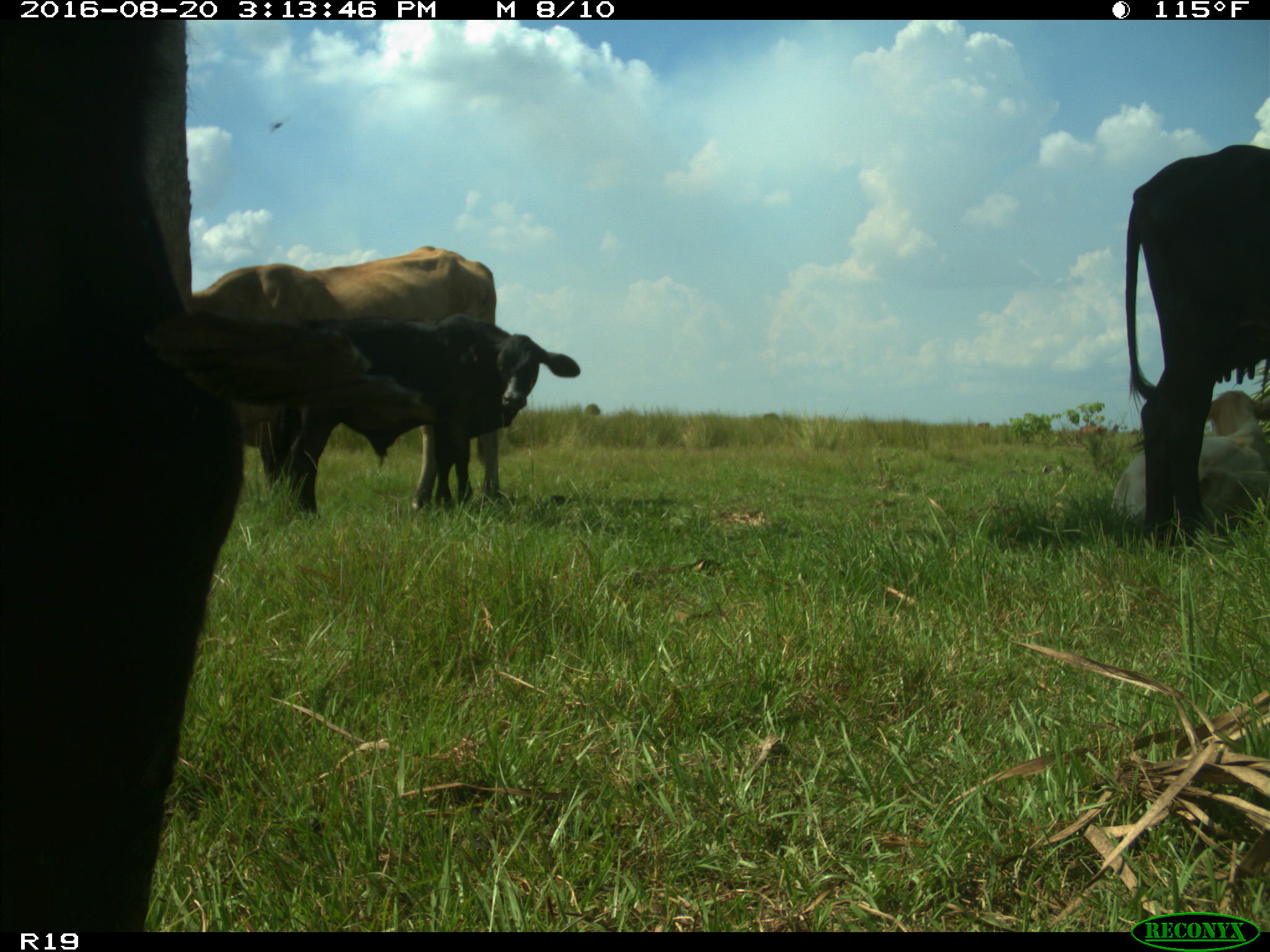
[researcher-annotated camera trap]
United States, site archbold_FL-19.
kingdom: Animalia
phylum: Chordata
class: Mammalia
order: Artiodactyla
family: Bovidae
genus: Bos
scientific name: Bos taurus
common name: domestic cow